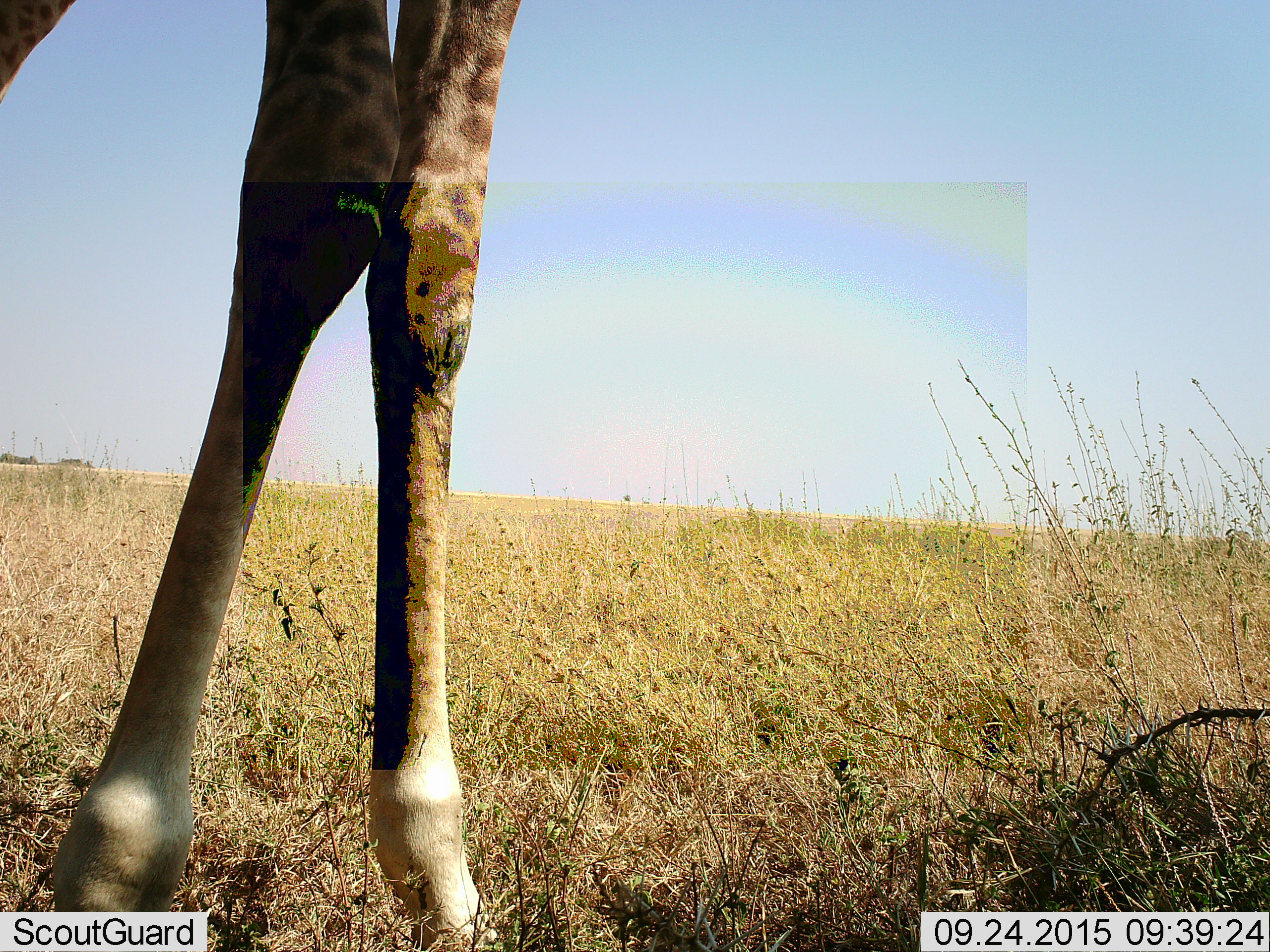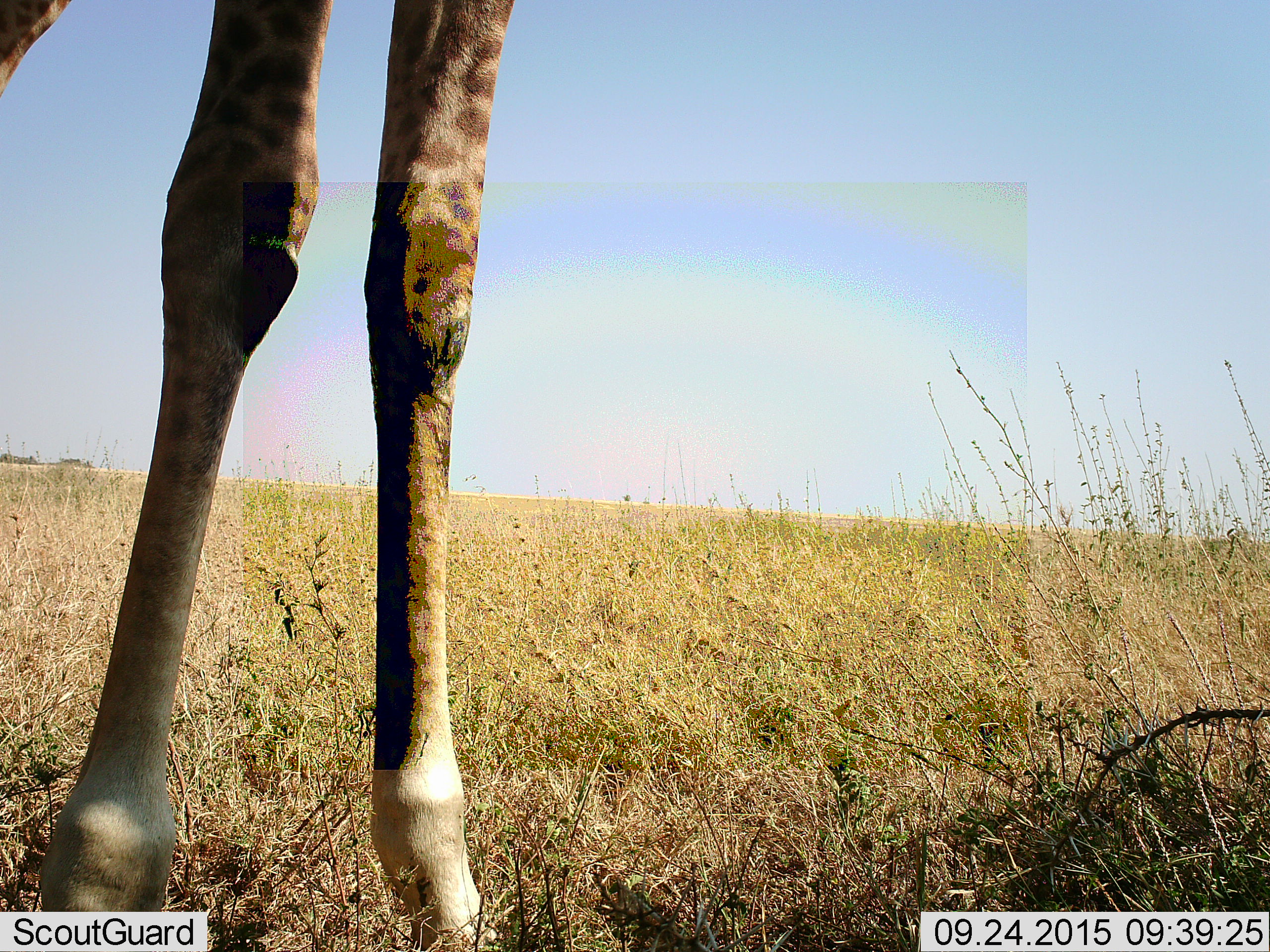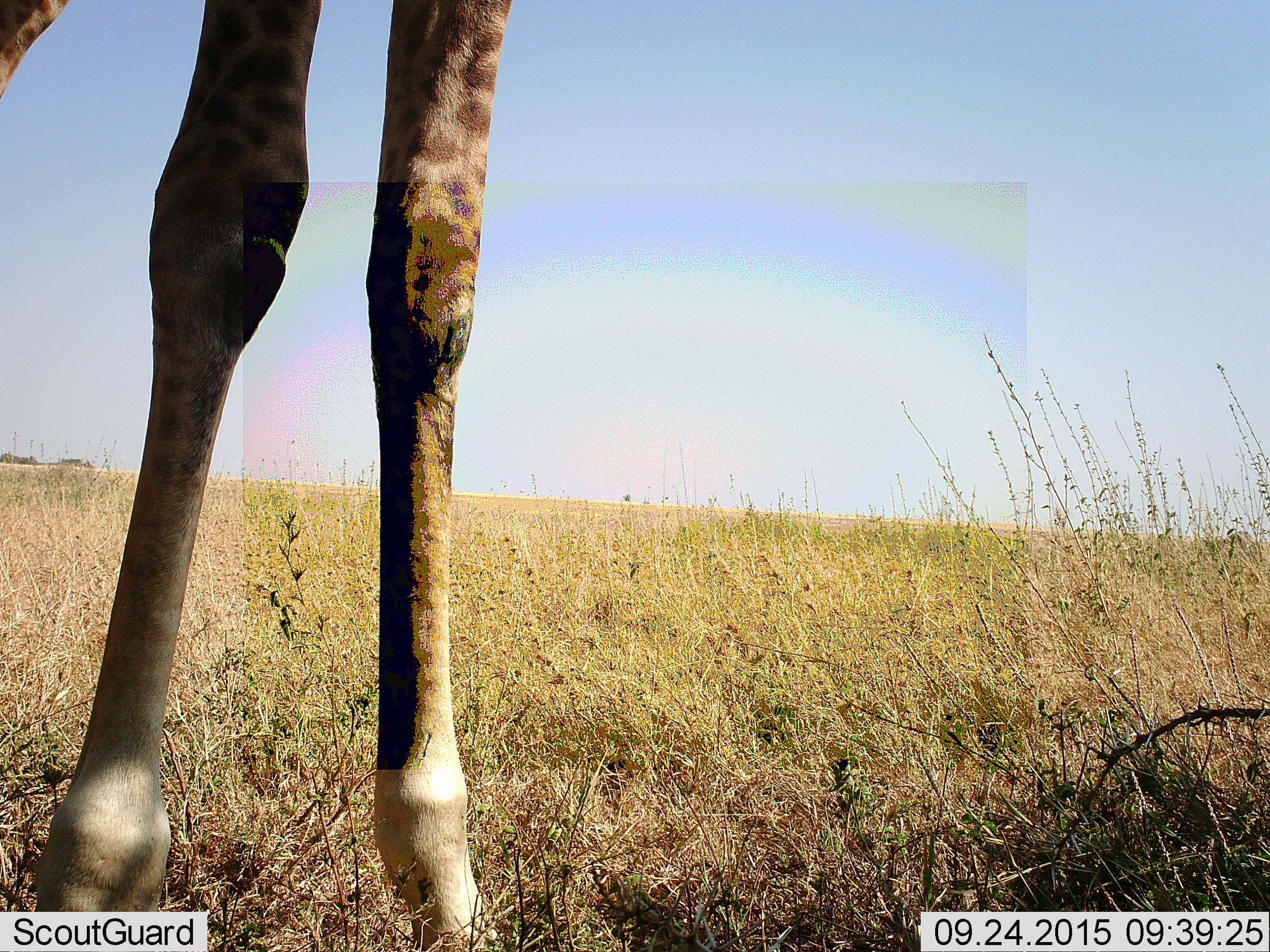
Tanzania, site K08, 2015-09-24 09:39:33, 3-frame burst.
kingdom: Animalia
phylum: Chordata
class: Mammalia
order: Artiodactyla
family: Giraffidae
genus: Giraffa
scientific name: Giraffa camelopardalis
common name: giraffe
Giraffe (Giraffa camelopardalis), count 1. Behavior (volunteer vote fractions): standing 90%, resting 10%, moving 0%, interacting 0%. Young present (vote fraction): 0%. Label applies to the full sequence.